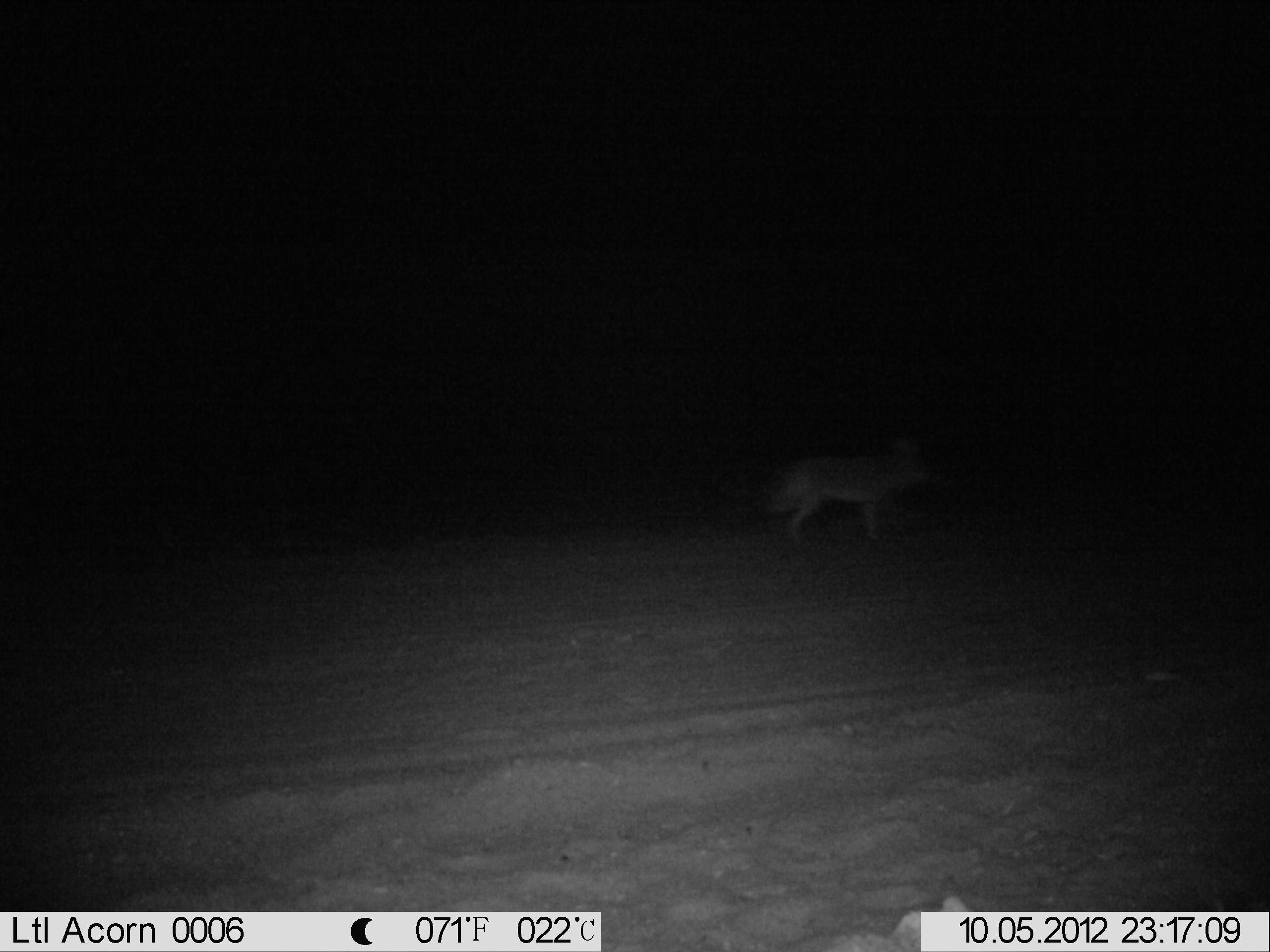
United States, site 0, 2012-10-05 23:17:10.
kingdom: Animalia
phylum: Chordata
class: Mammalia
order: Carnivora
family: Canidae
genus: Canis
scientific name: Canis latrans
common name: coyote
Coyote (Canis latrans).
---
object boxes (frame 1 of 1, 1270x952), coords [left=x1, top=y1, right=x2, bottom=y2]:
coyote: [left=751, top=430, right=945, bottom=554]